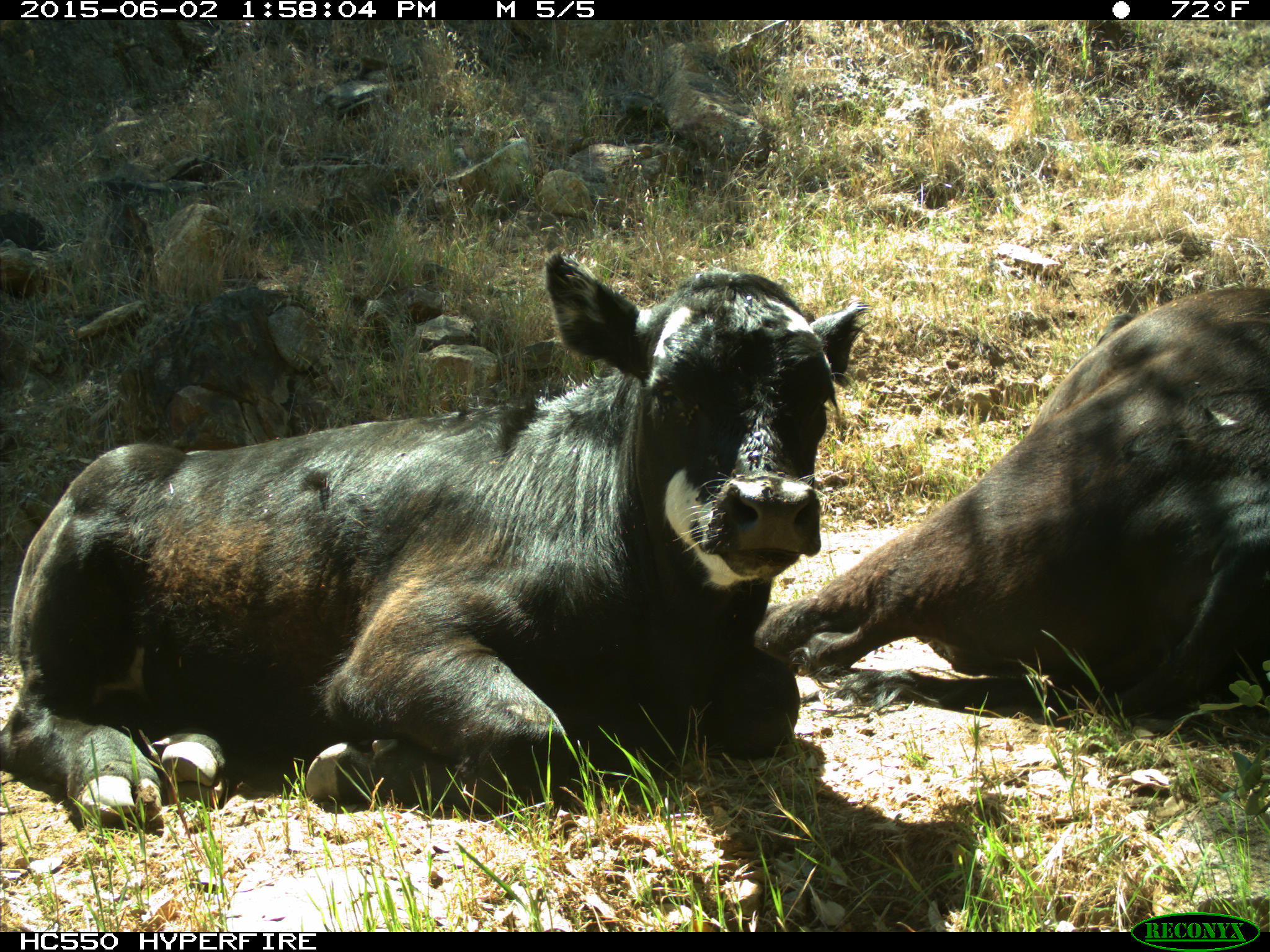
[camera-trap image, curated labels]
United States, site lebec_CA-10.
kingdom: Animalia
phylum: Chordata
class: Mammalia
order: Artiodactyla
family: Bovidae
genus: Bos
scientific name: Bos taurus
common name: domestic cow